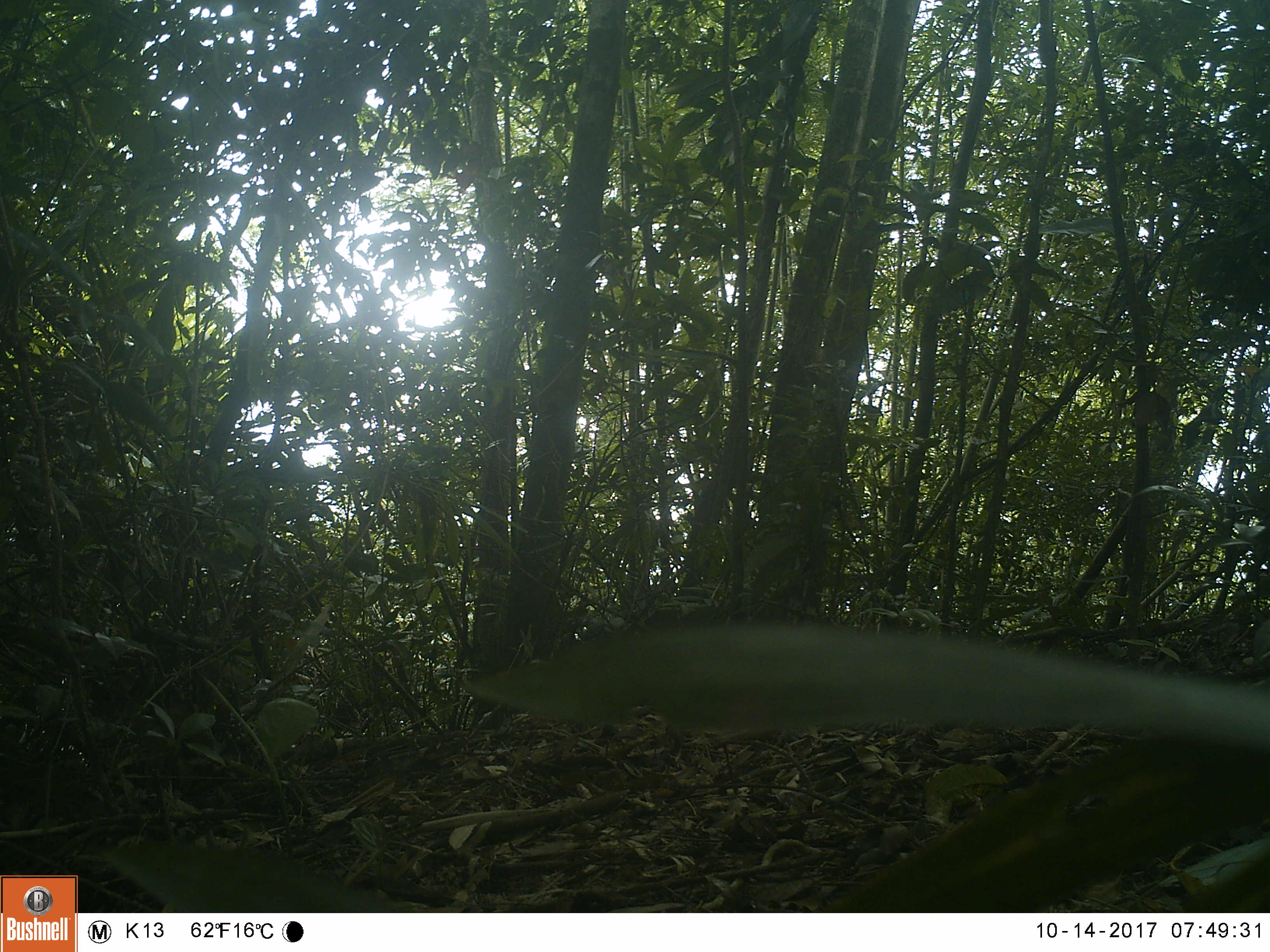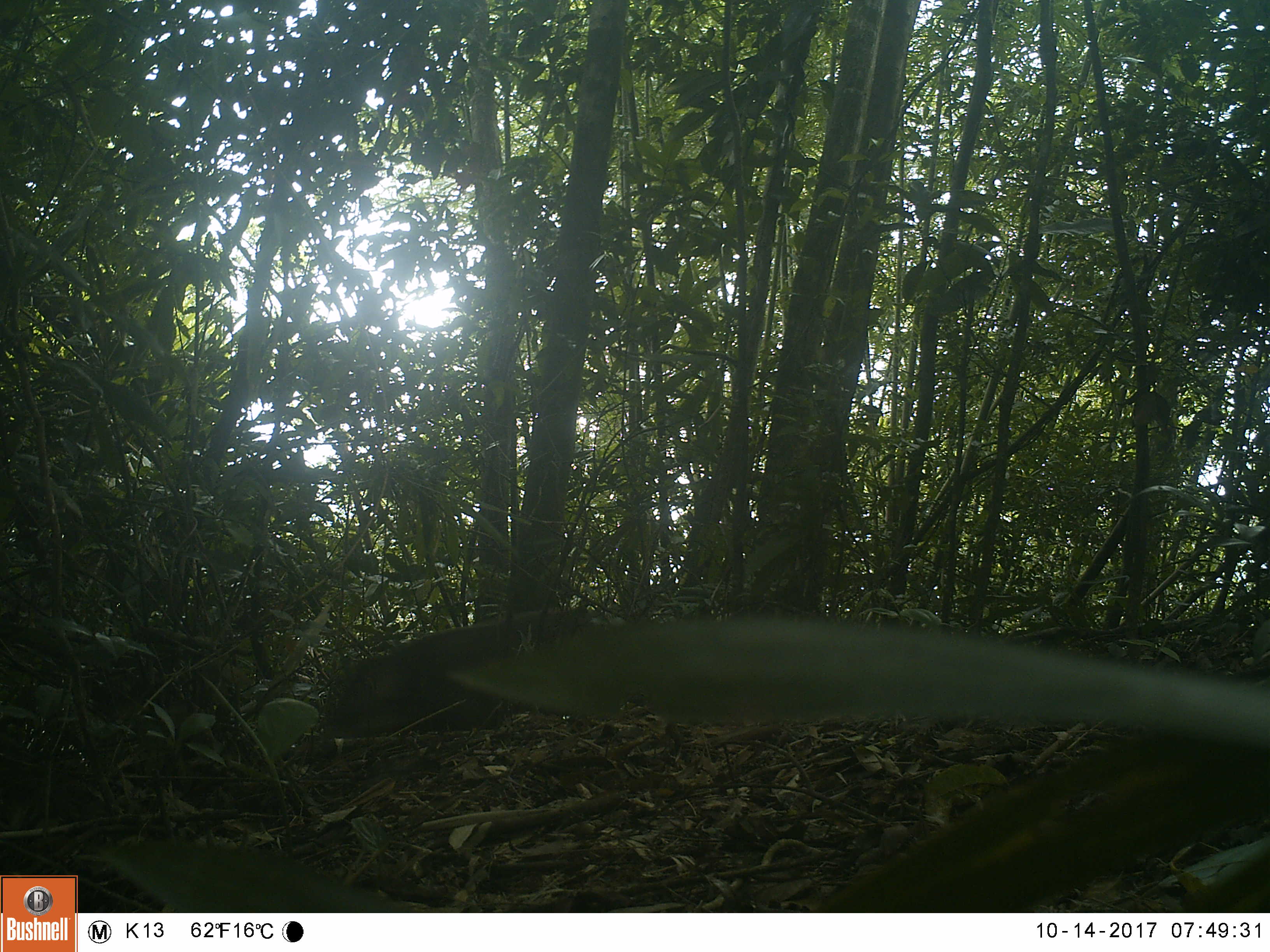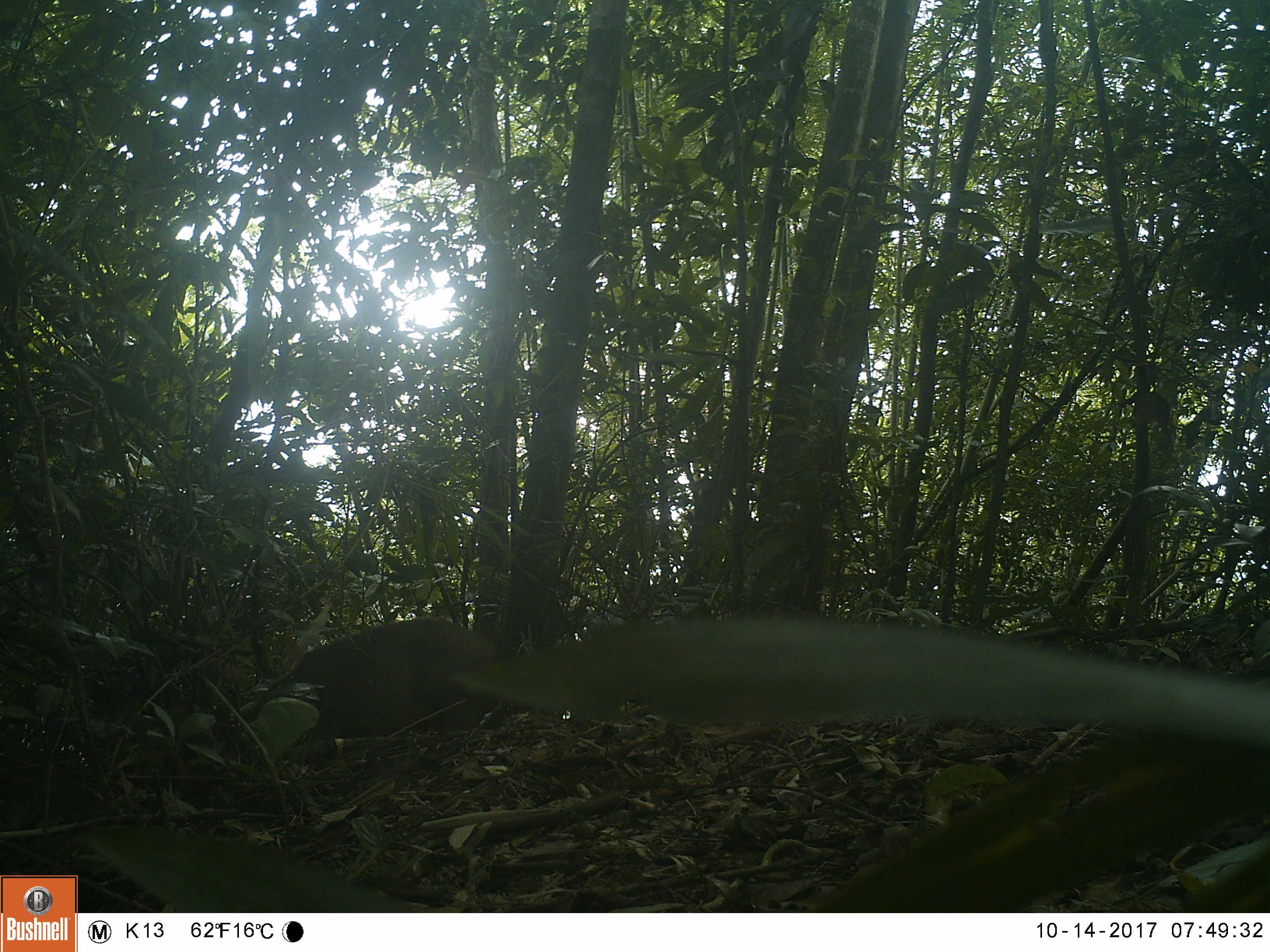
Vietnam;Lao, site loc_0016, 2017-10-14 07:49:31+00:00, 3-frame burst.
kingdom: Animalia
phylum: Chordata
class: Mammalia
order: Artiodactyla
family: Suidae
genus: Sus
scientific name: Sus scrofa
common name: eurasian wild pig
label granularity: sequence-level